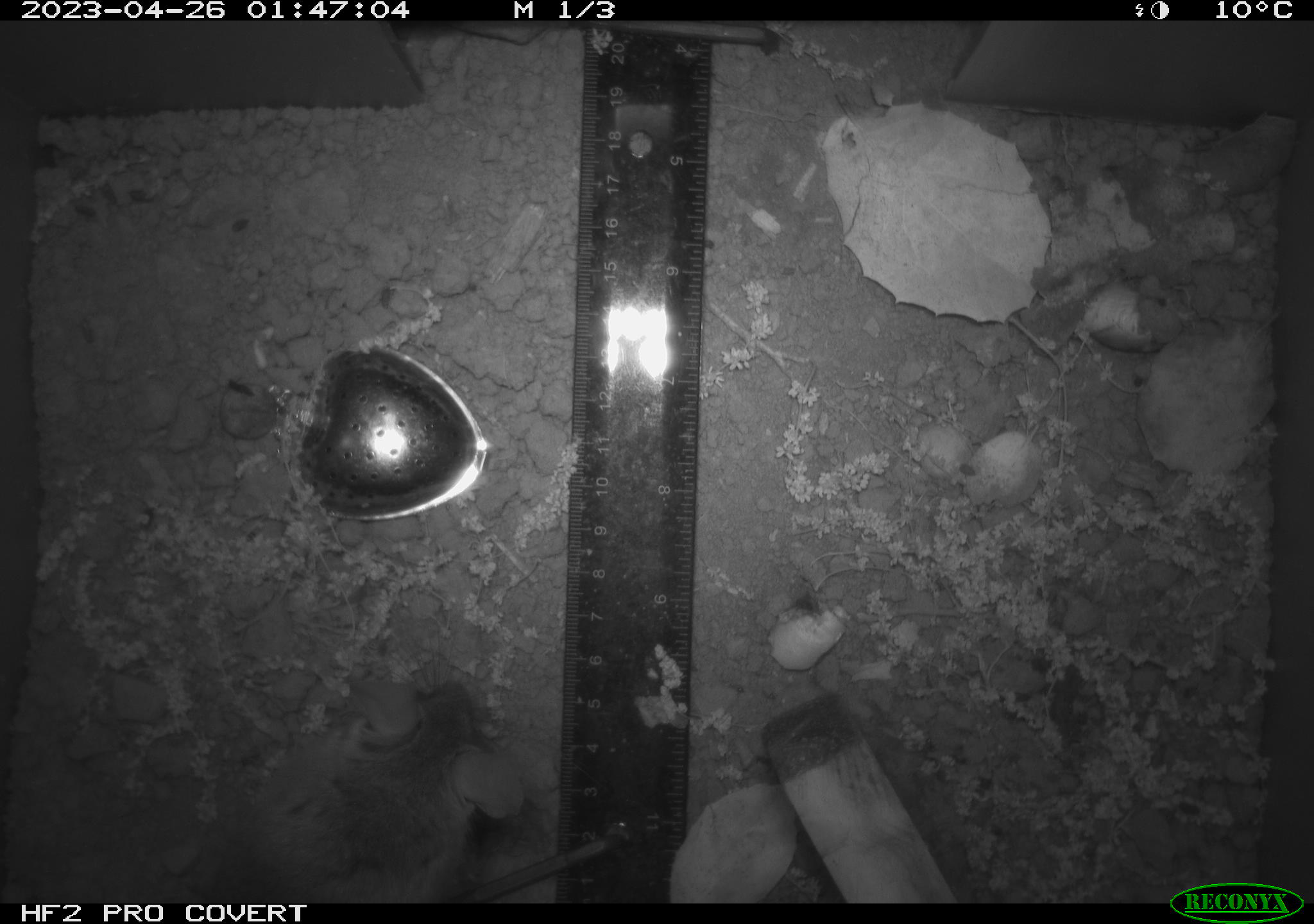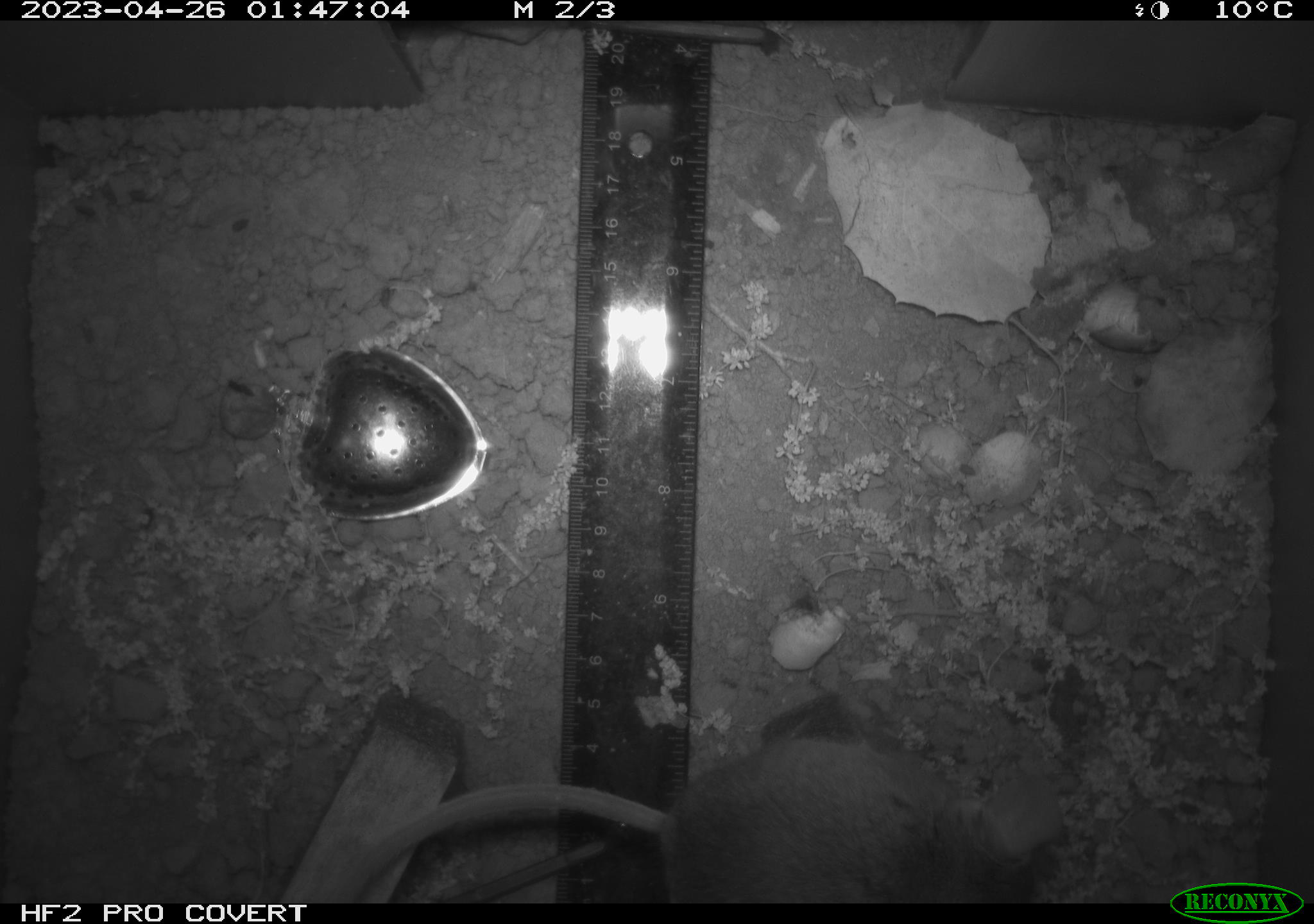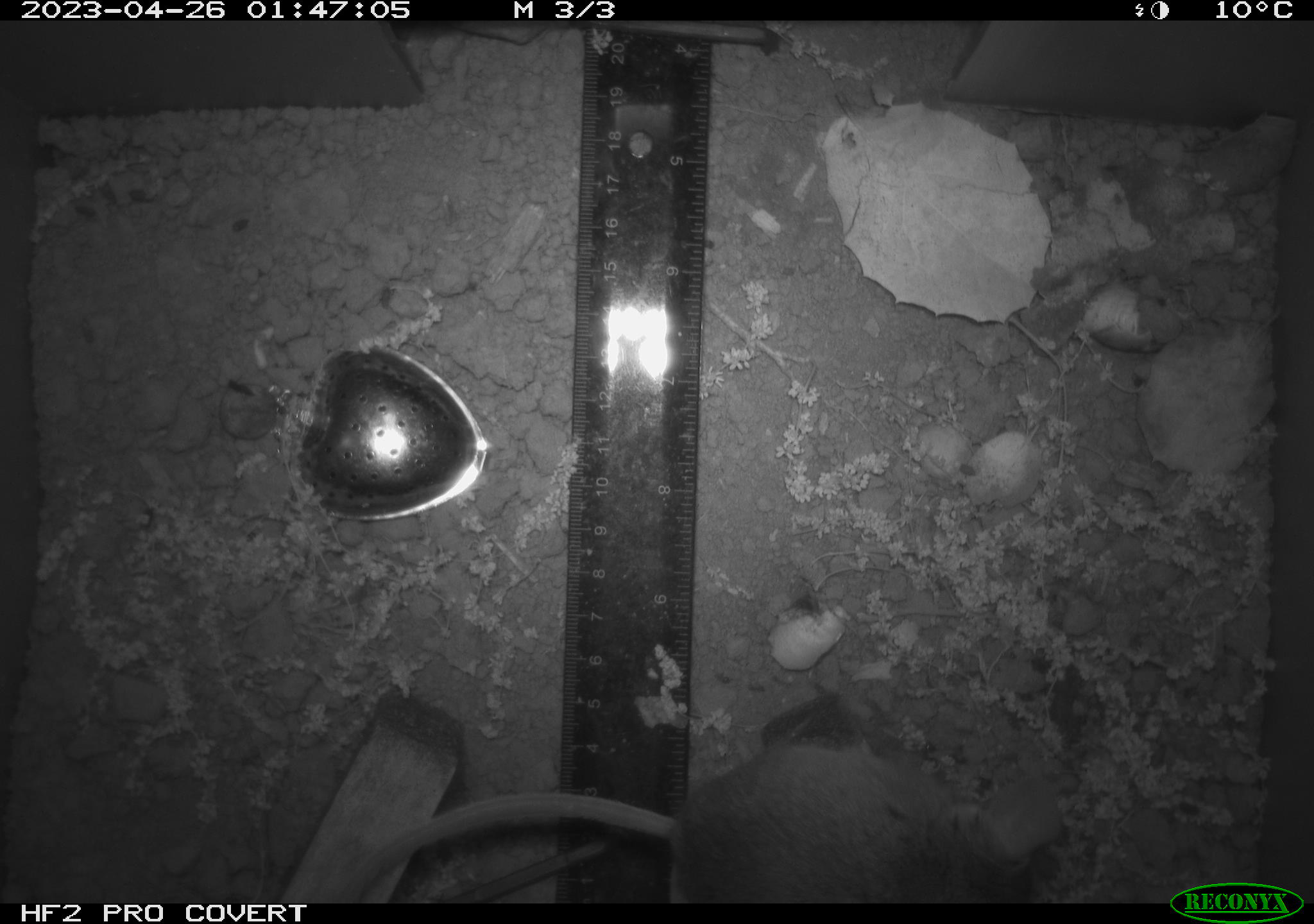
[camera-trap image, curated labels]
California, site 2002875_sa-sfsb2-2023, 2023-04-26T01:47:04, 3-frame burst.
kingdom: Animalia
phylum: Chordata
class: Mammalia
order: Rodentia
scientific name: Rodentia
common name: mouse species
Mouse species (Rodentia).